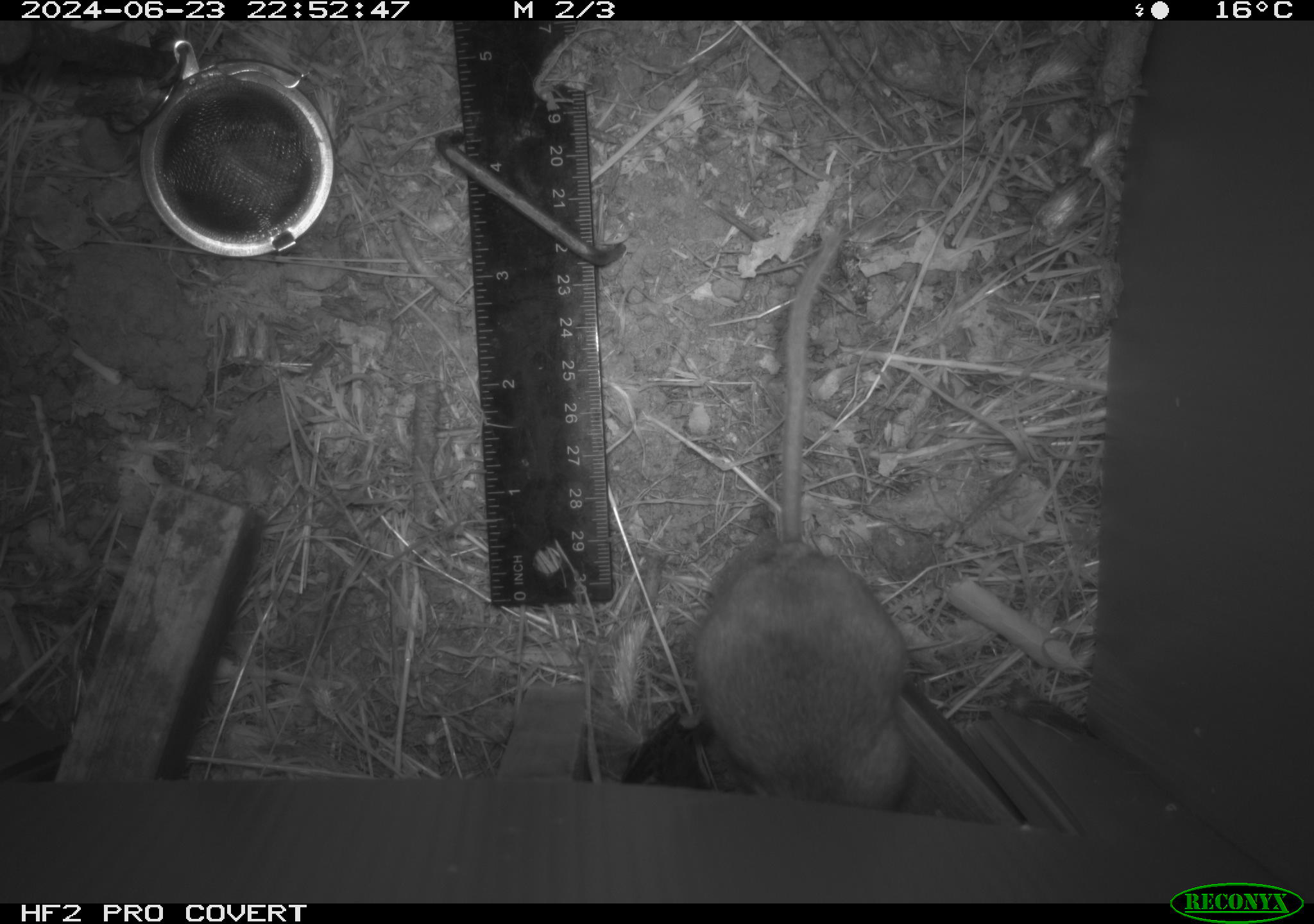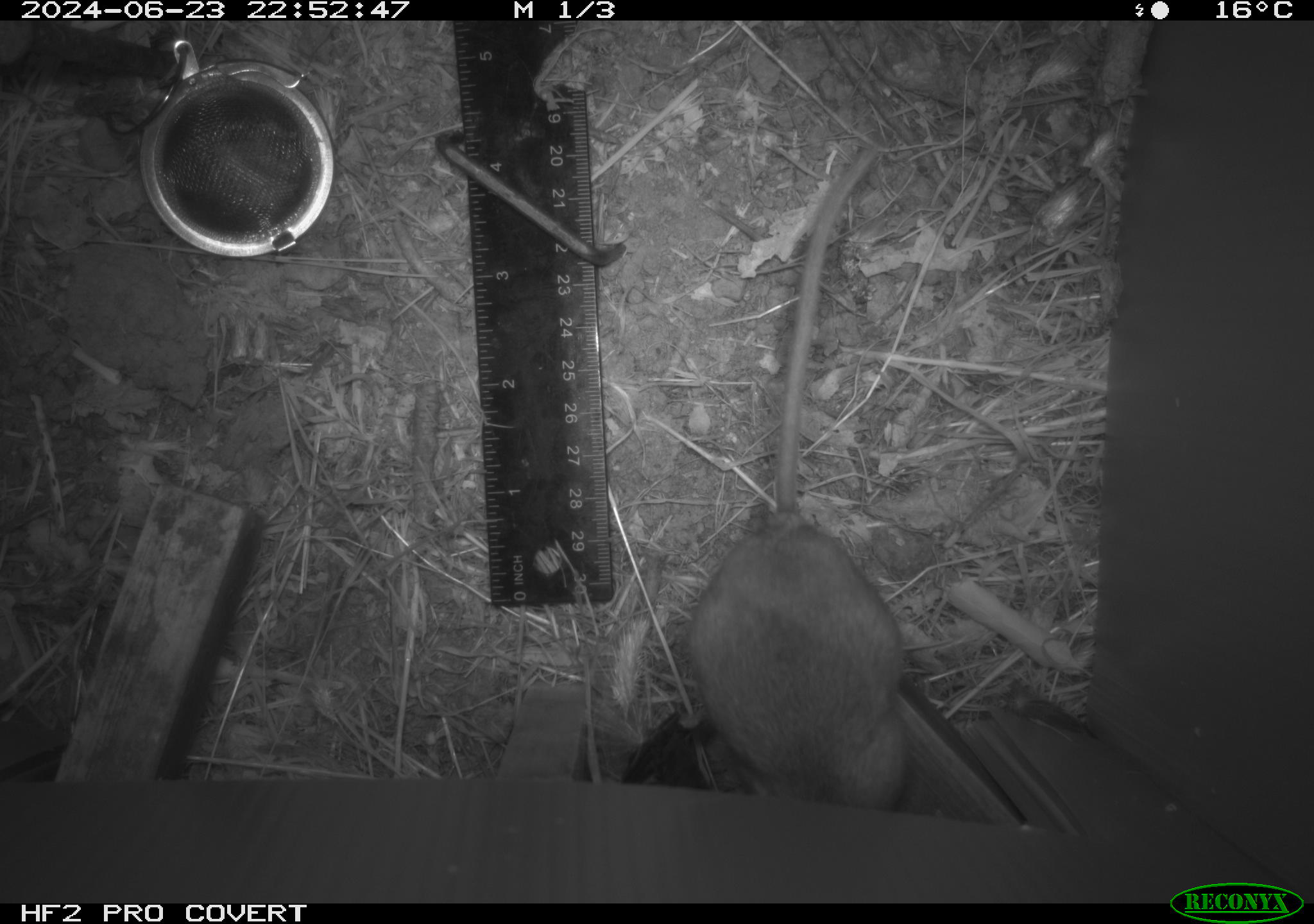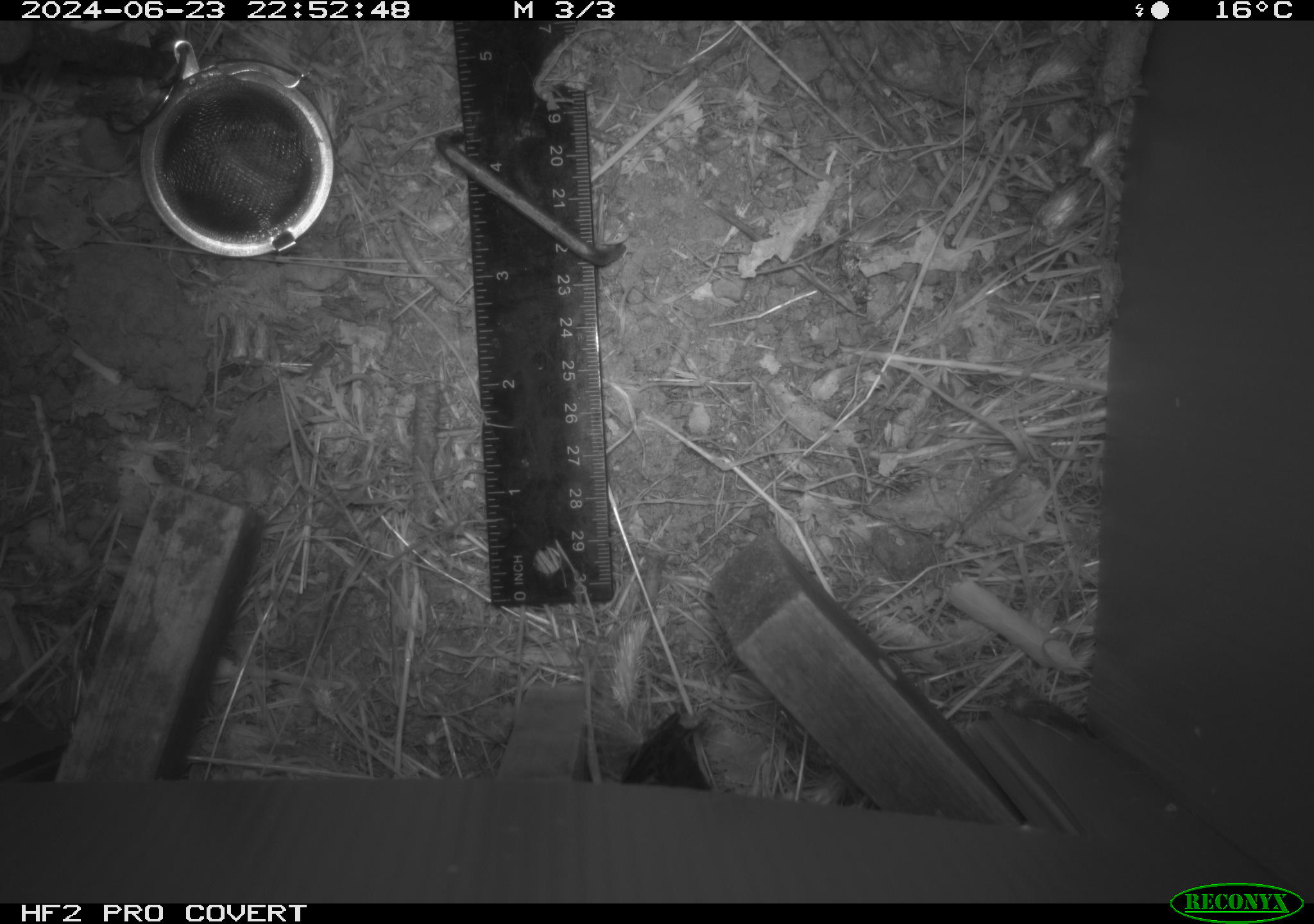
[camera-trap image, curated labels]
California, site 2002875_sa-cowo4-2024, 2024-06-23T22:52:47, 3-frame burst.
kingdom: Animalia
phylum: Chordata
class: Mammalia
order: Rodentia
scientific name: Rodentia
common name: rodent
Rodent (Rodentia).